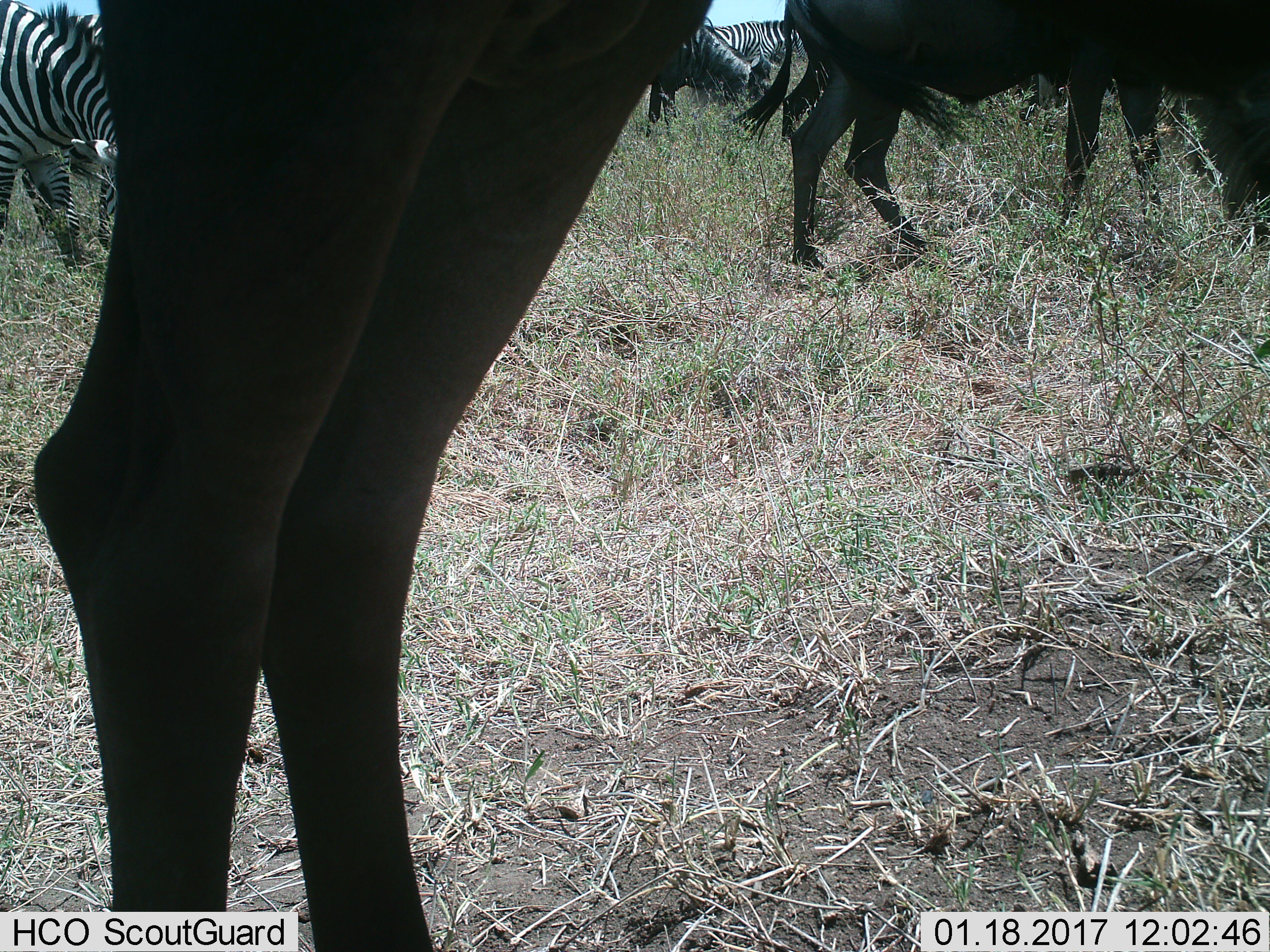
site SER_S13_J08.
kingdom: Animalia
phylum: Chordata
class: Mammalia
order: Artiodactyla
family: Bovidae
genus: Connochaetes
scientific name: Connochaetes taurinus taurinus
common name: blue wildebeest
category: wildebeestblue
Wildebeestblue (blue wildebeest) (Connochaetes taurinus taurinus), count 3. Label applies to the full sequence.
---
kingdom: Animalia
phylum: Chordata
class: Mammalia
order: Perissodactyla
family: Equidae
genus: Equus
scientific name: Equus quagga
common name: plains zebra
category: zebraplains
Zebraplains (plains zebra) (Equus quagga), count 3. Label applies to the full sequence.